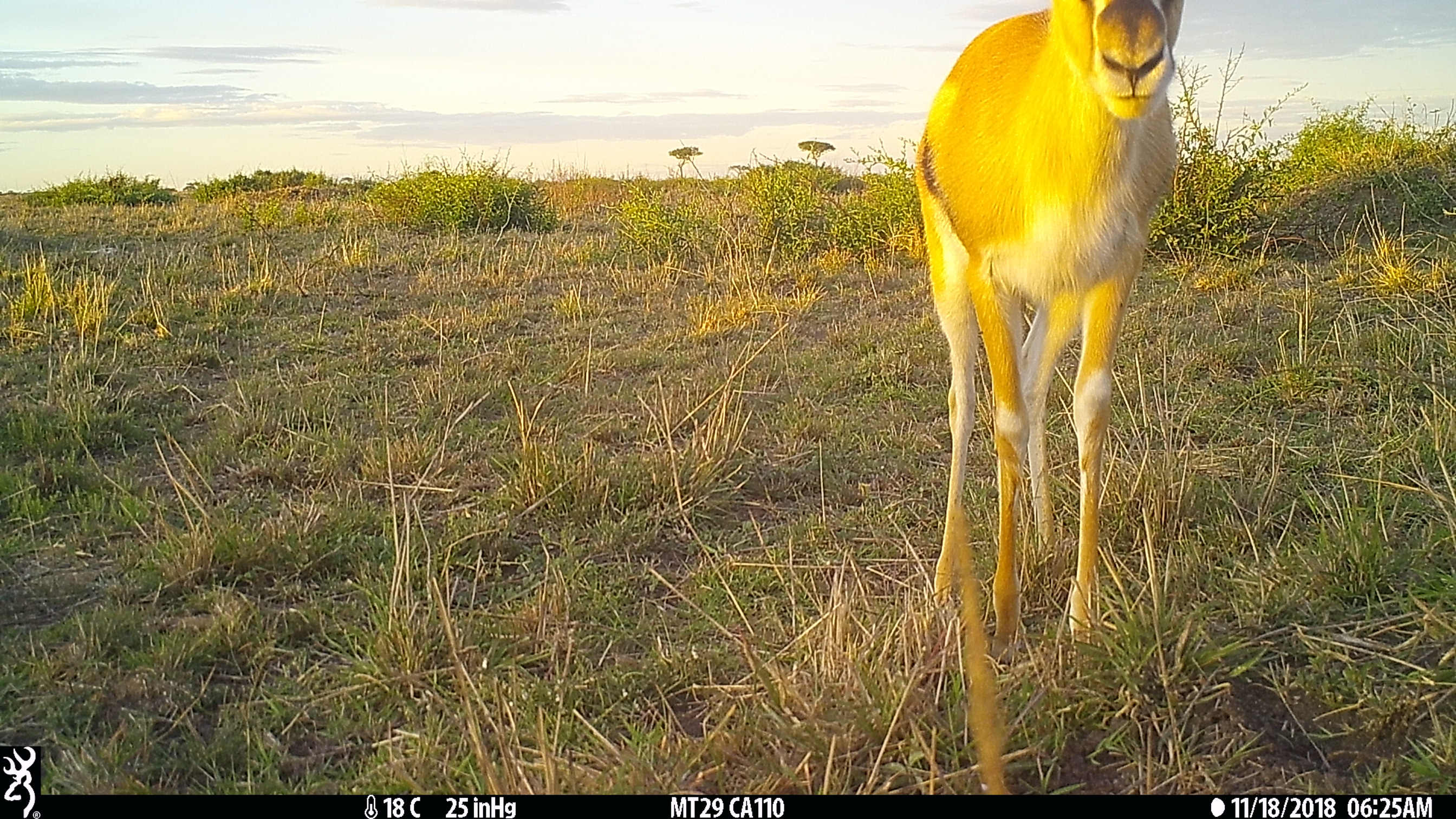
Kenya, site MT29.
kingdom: Animalia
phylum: Chordata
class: Mammalia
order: Artiodactyla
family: Bovidae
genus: Eudorcas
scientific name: Eudorcas thomsonii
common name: thomon's gazelle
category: gazelle thomsons